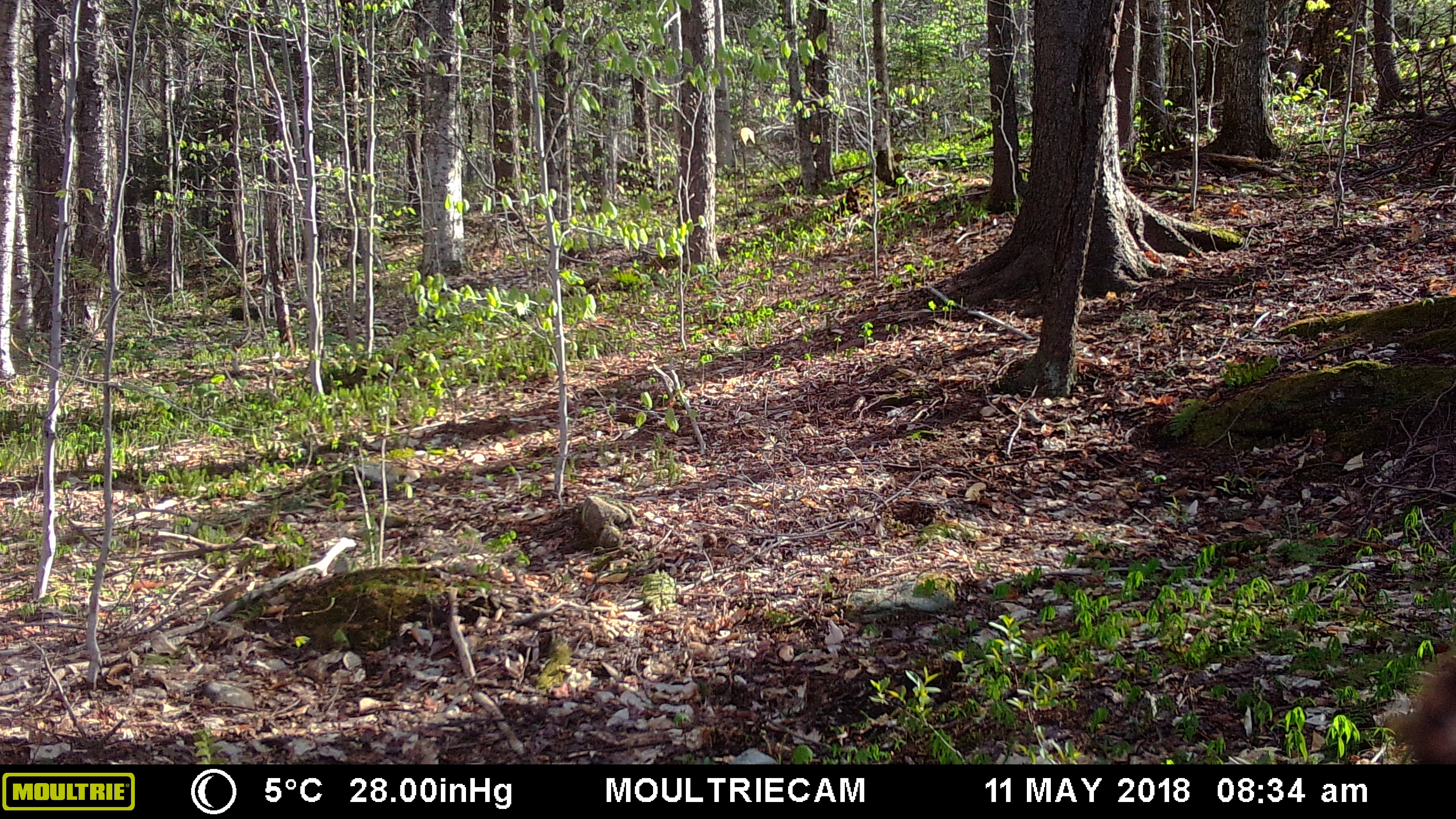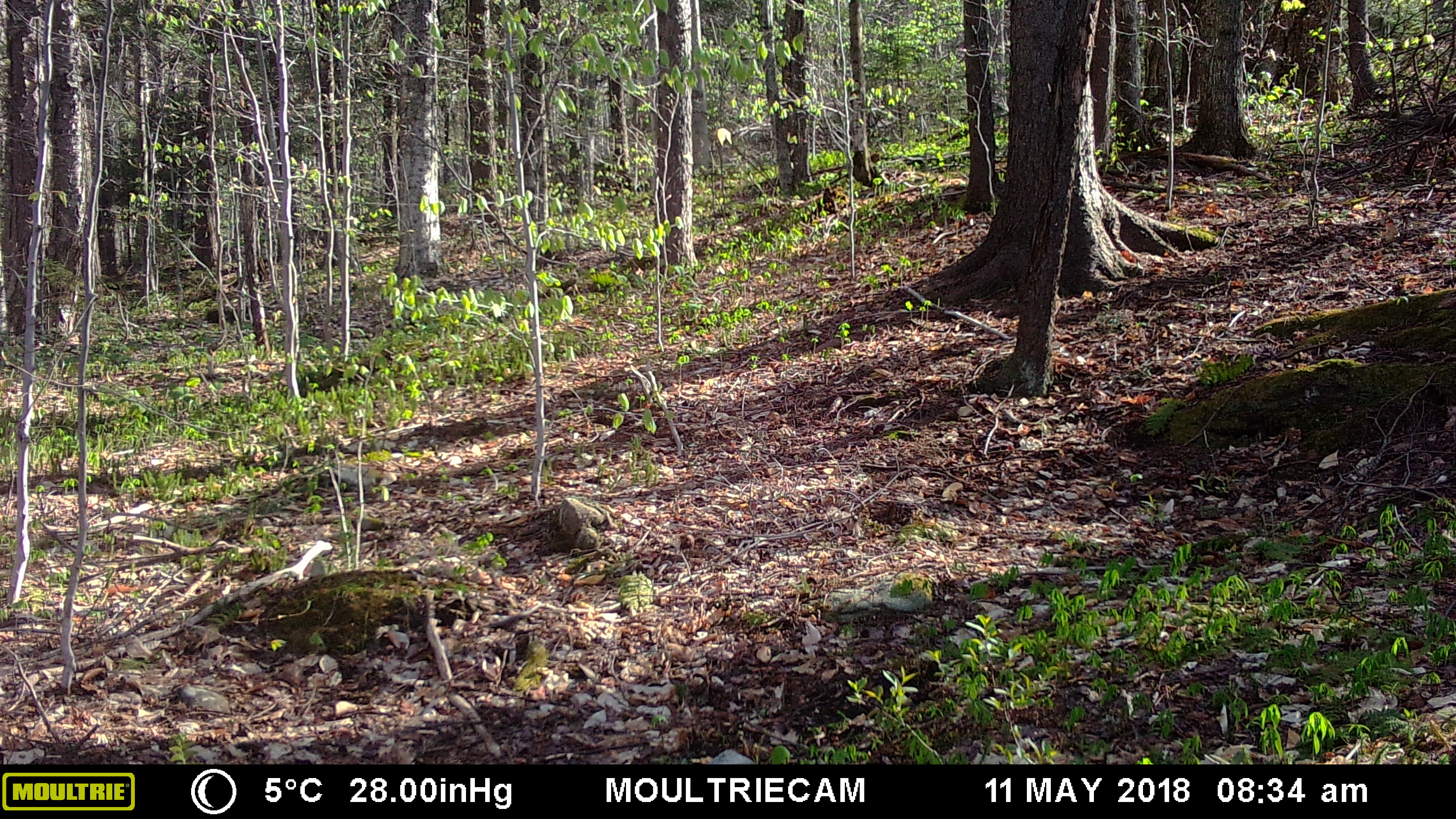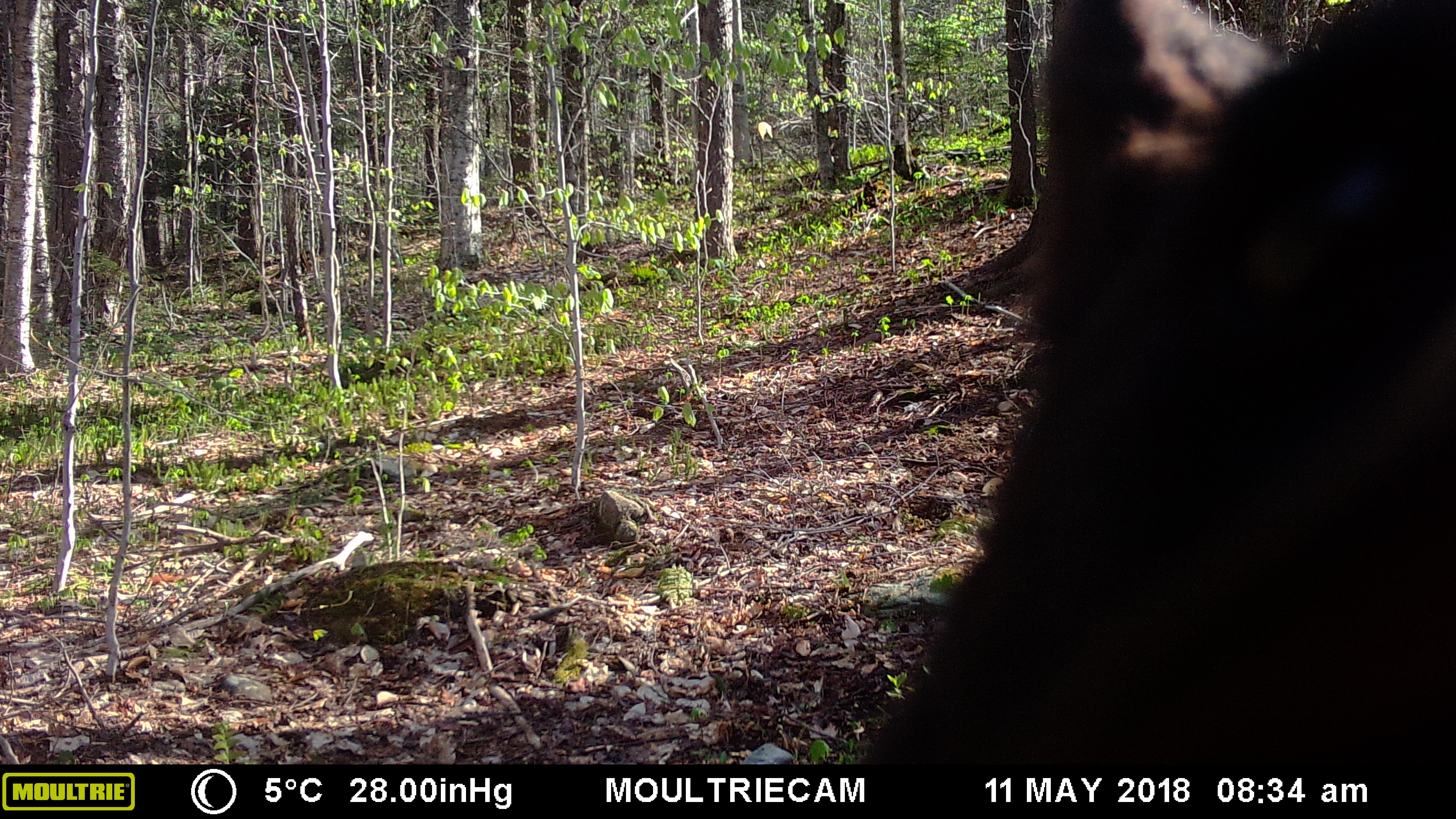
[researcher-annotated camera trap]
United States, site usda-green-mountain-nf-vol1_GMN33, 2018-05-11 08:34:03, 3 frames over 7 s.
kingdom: Animalia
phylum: Chordata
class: Mammalia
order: Carnivora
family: Ursidae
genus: Ursus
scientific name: Ursus americanus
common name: black bear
Black bear (Ursus americanus).